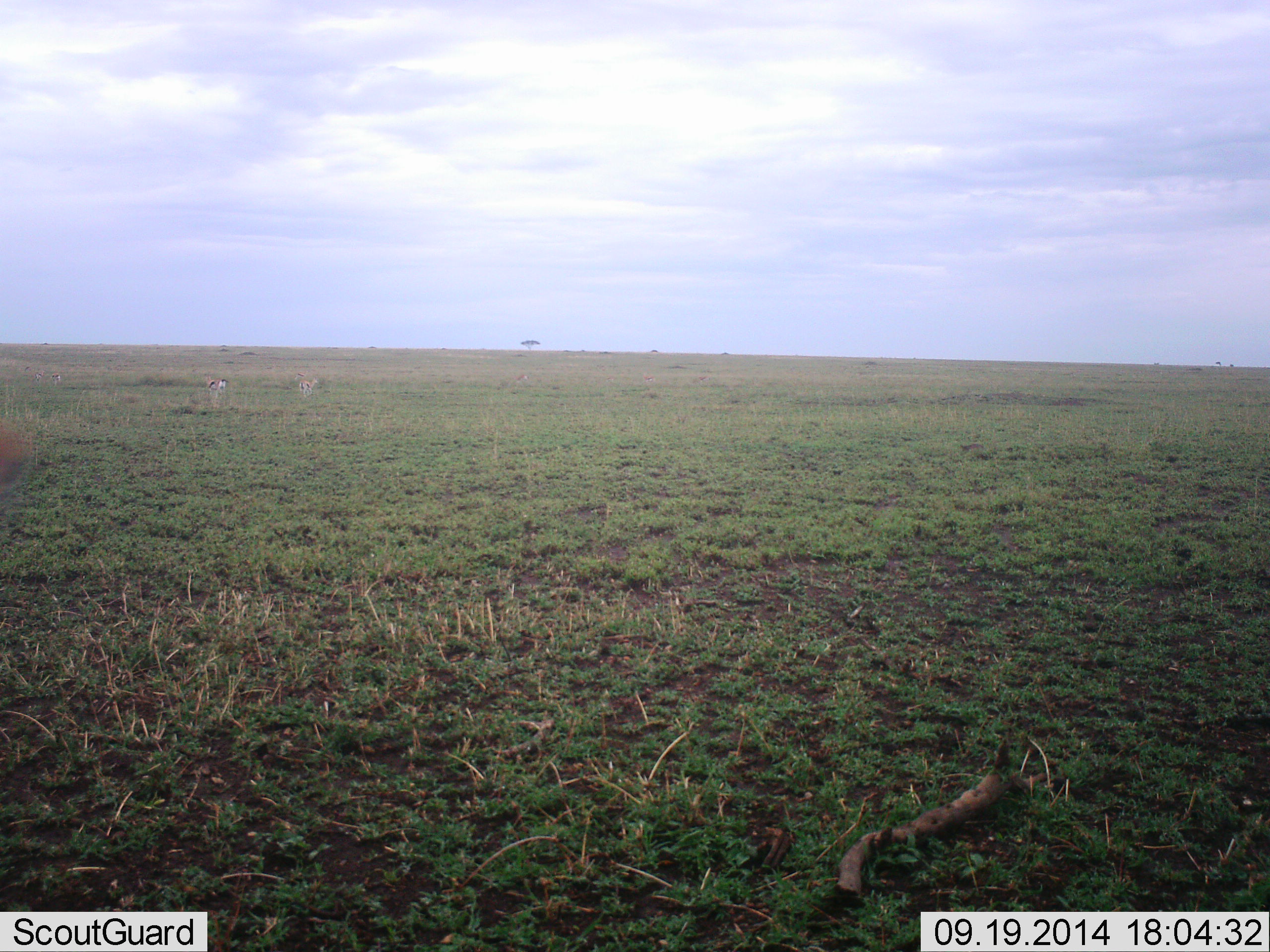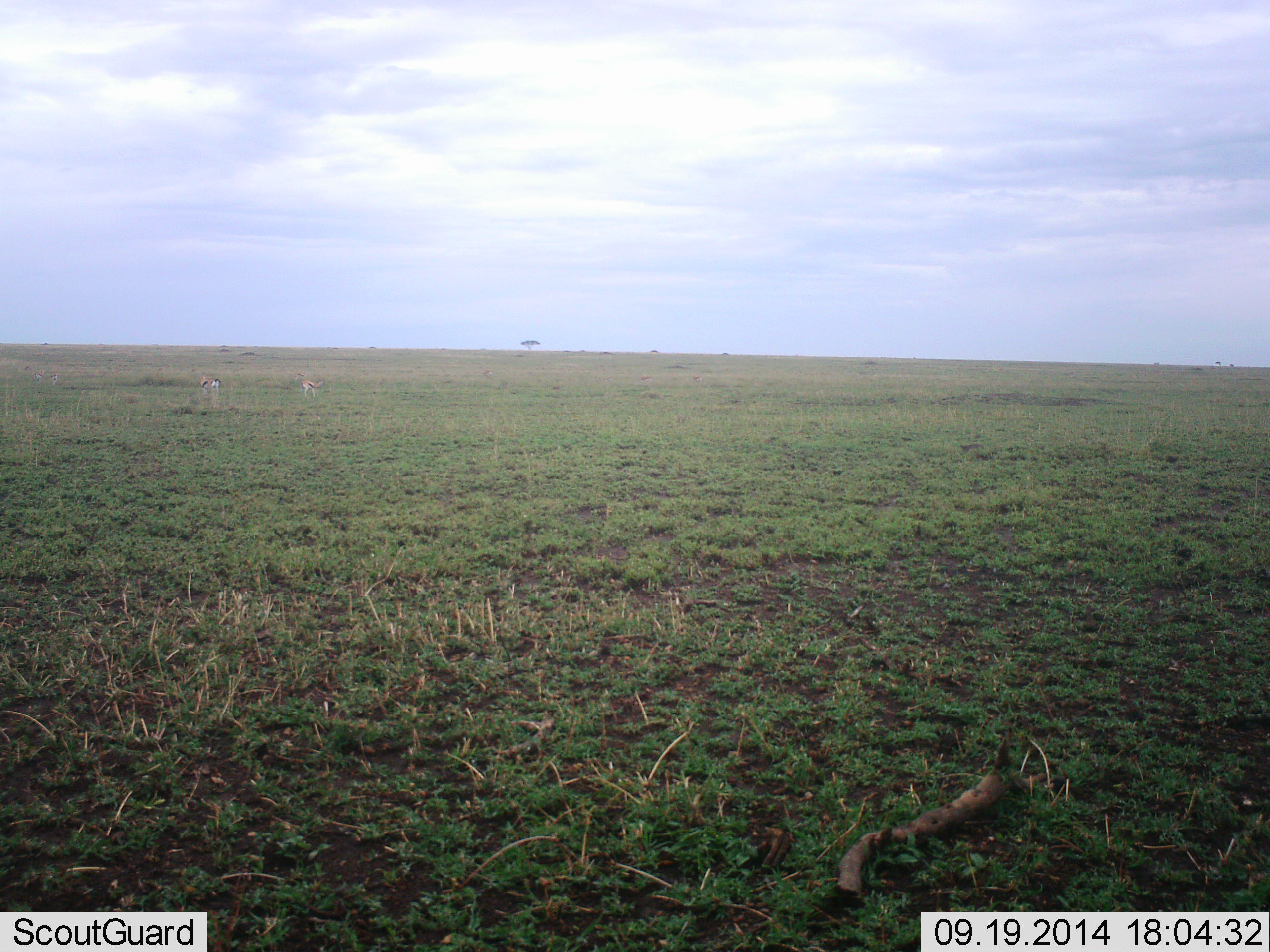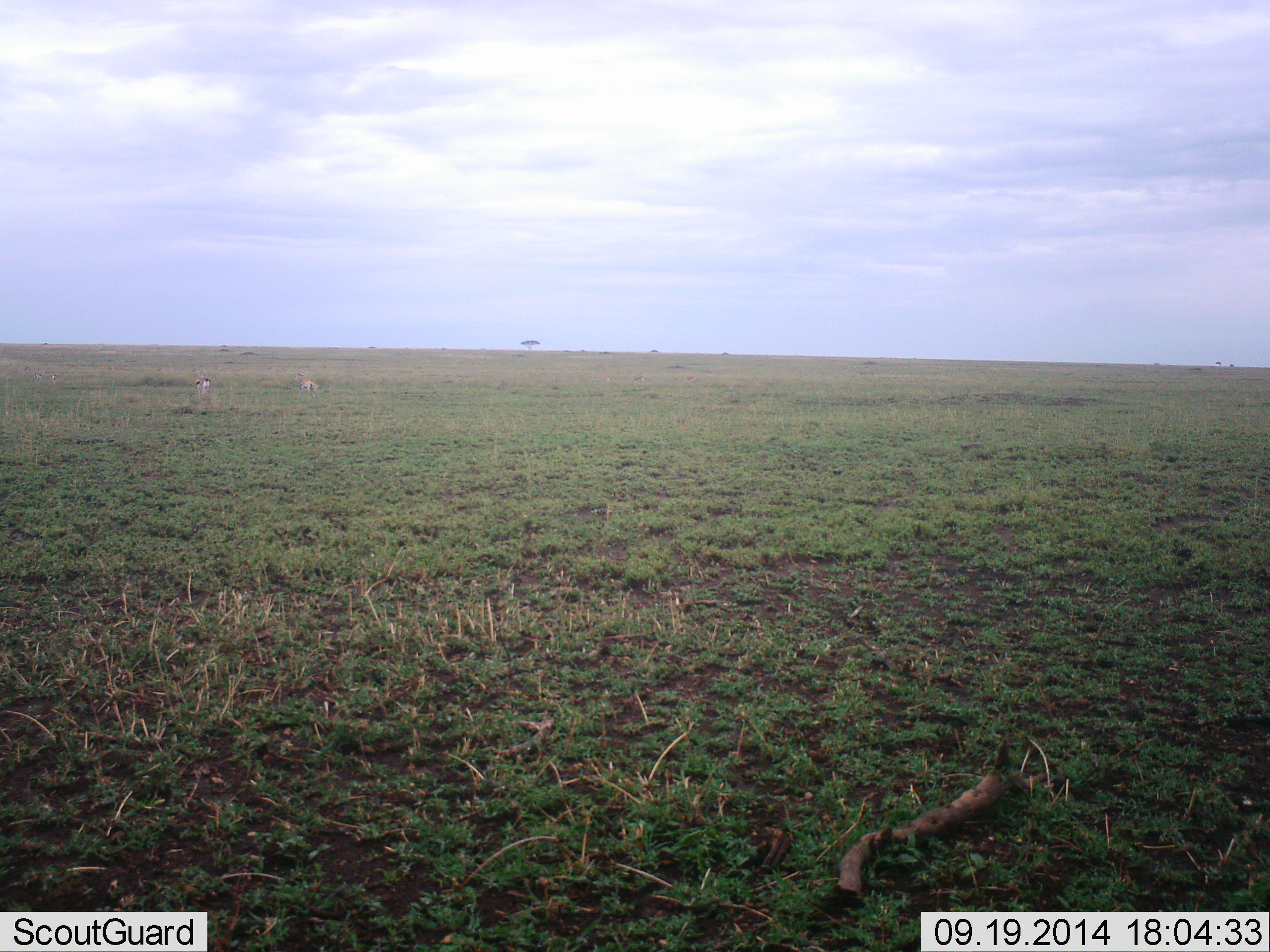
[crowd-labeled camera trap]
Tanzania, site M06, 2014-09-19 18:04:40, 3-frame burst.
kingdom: Animalia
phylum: Chordata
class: Mammalia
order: Artiodactyla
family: Bovidae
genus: Eudorcas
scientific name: Eudorcas thomsonii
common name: thomson's gazelle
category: gazellethomsons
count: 3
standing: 20%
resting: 0%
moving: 70%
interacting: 10%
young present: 0%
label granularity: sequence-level